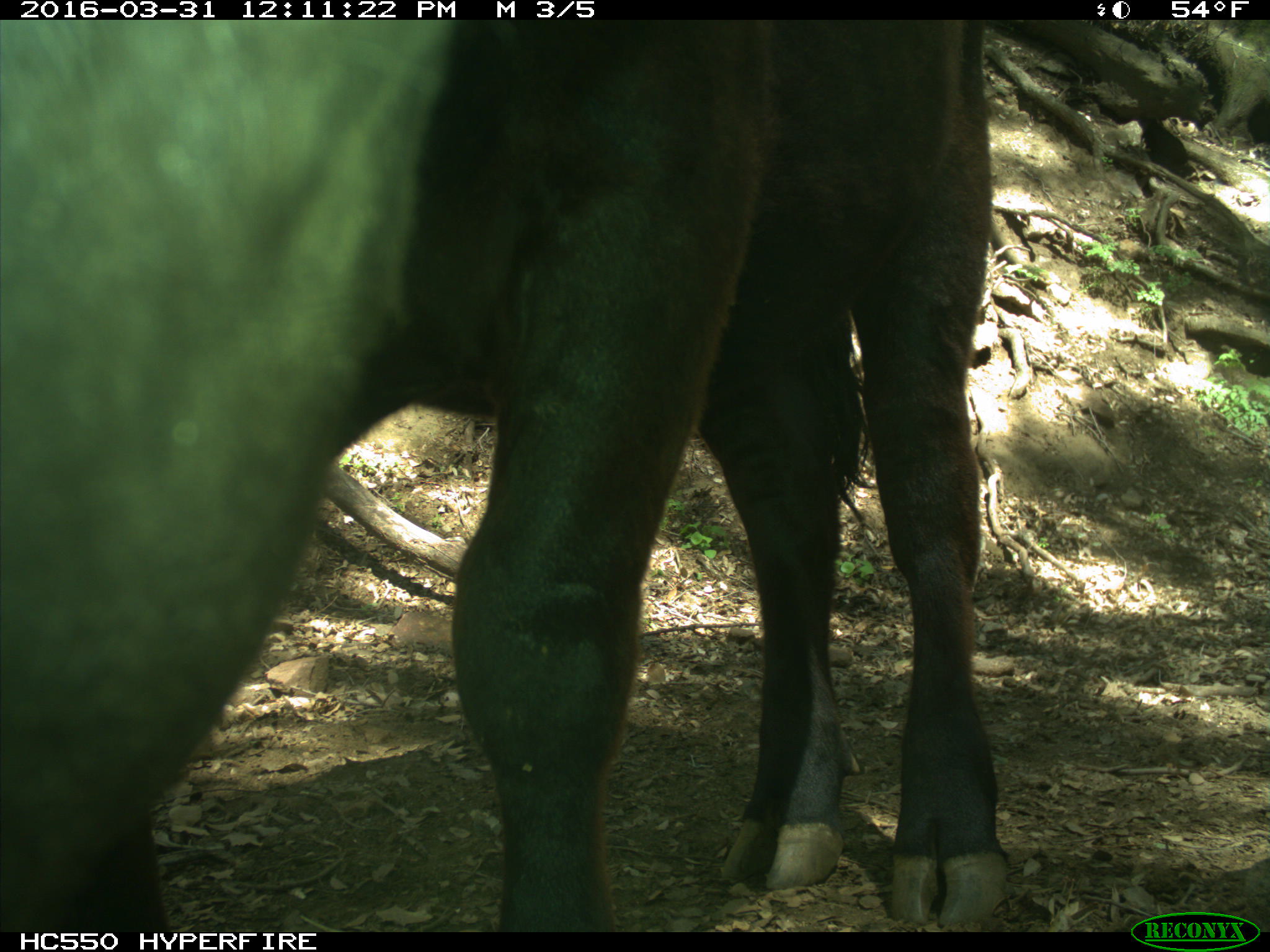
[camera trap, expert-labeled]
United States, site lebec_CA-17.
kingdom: Animalia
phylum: Chordata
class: Mammalia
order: Artiodactyla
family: Bovidae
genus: Bos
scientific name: Bos taurus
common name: domestic cow